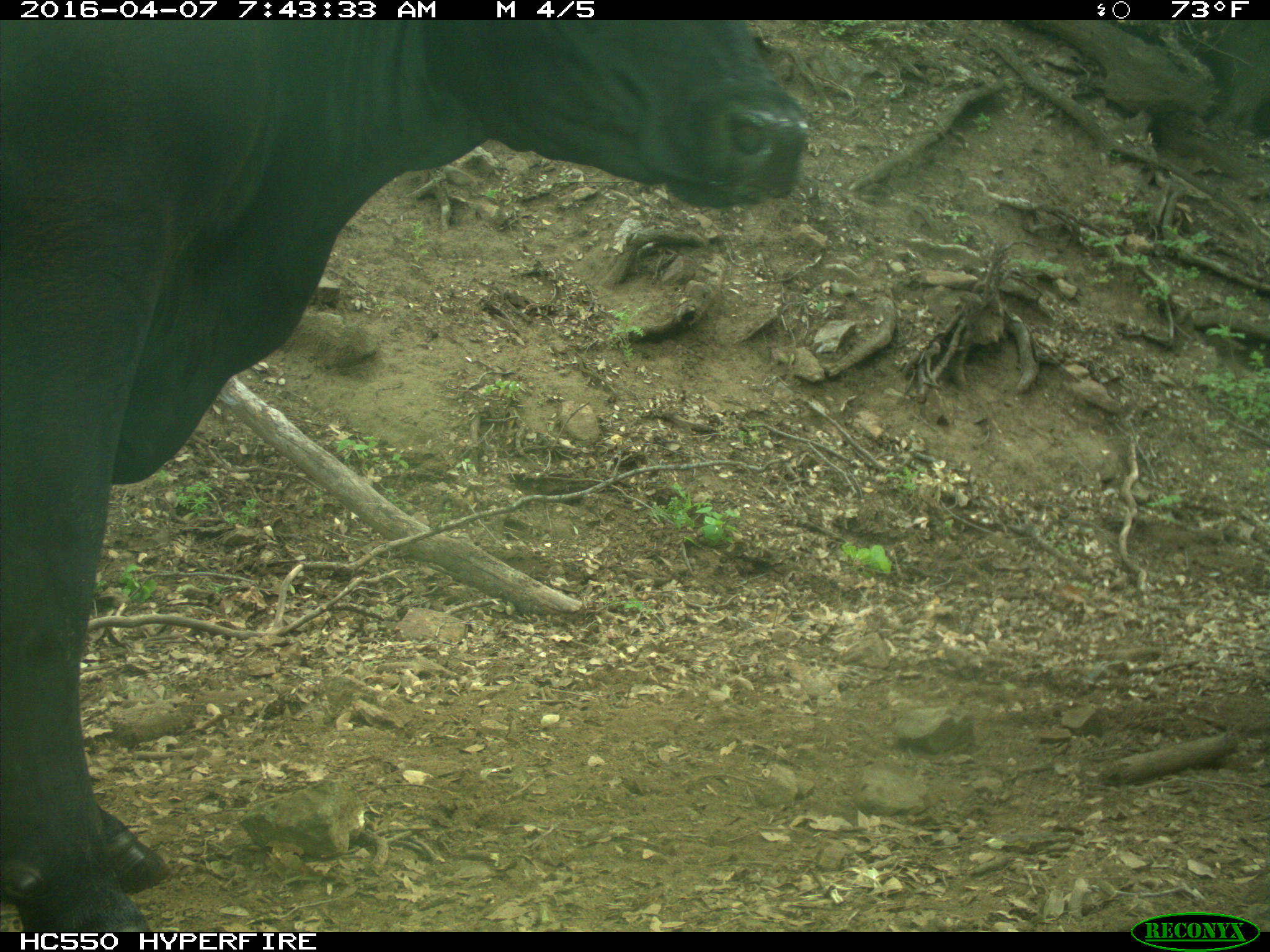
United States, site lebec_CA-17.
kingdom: Animalia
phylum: Chordata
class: Mammalia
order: Artiodactyla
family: Bovidae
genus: Bos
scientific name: Bos taurus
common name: domestic cow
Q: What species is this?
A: Bos taurus (domestic cow).